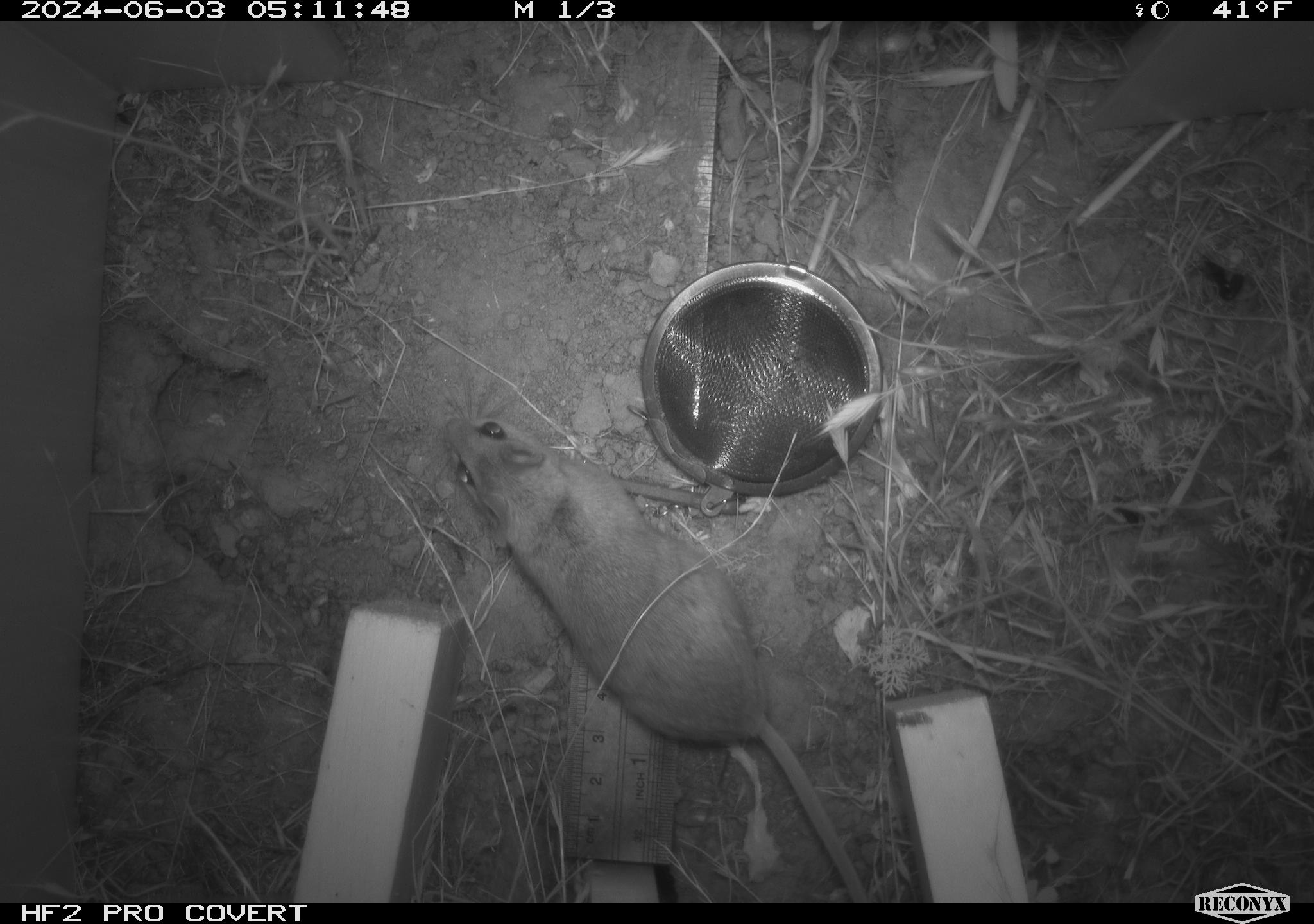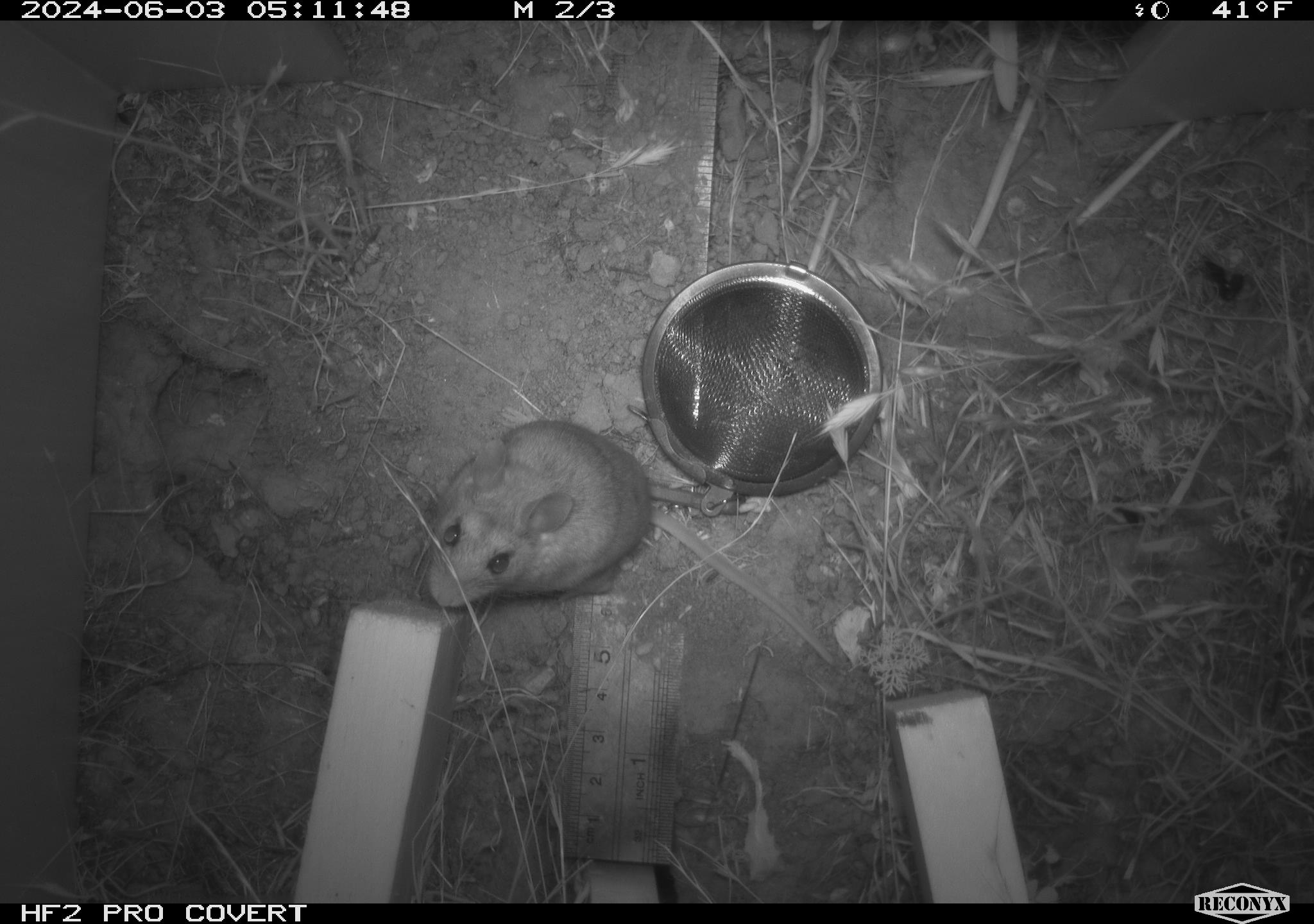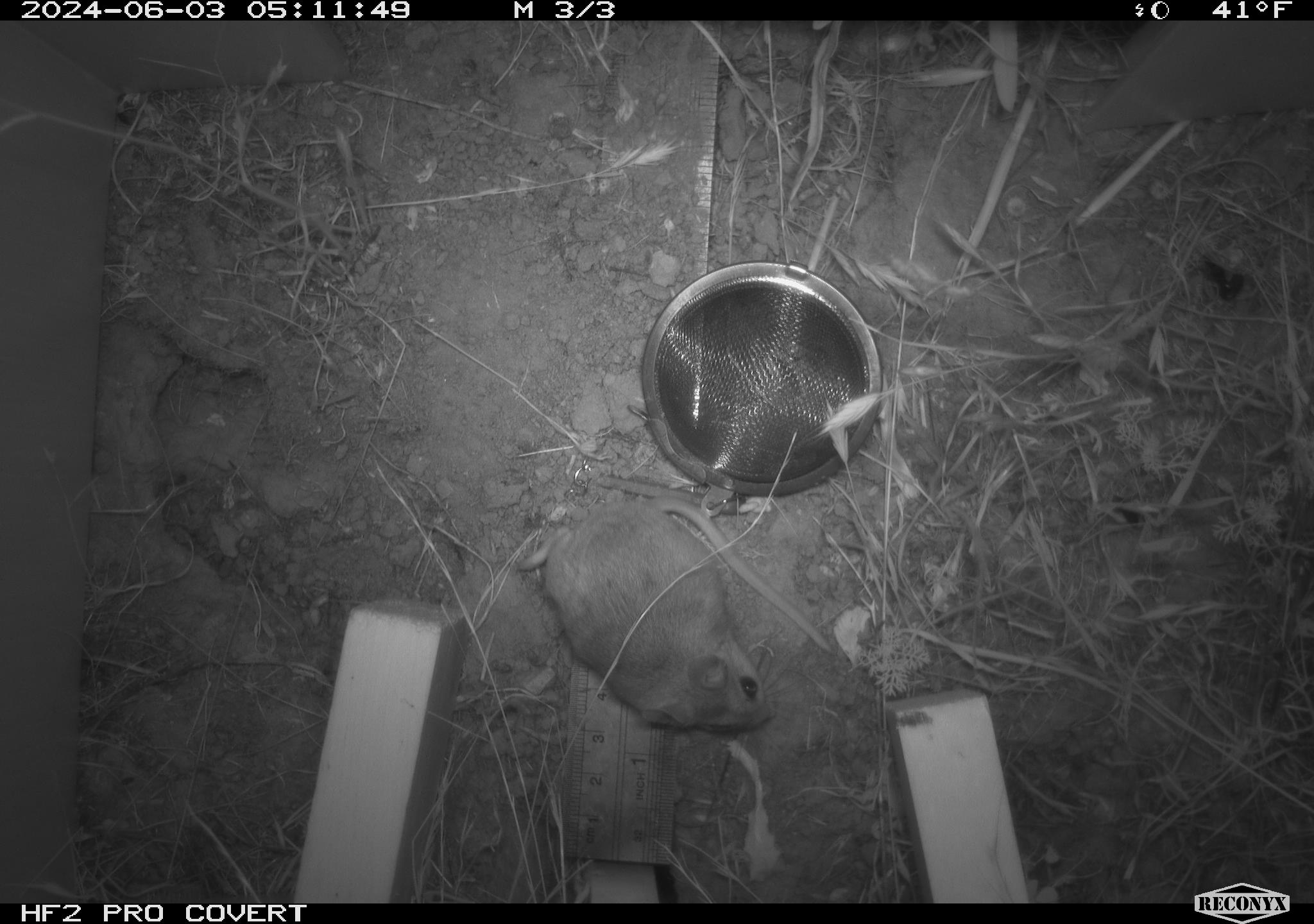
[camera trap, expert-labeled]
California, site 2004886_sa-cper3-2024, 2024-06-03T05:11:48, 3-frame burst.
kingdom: Animalia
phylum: Chordata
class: Mammalia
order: Rodentia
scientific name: Rodentia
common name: rodent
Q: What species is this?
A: Rodent (Rodentia).